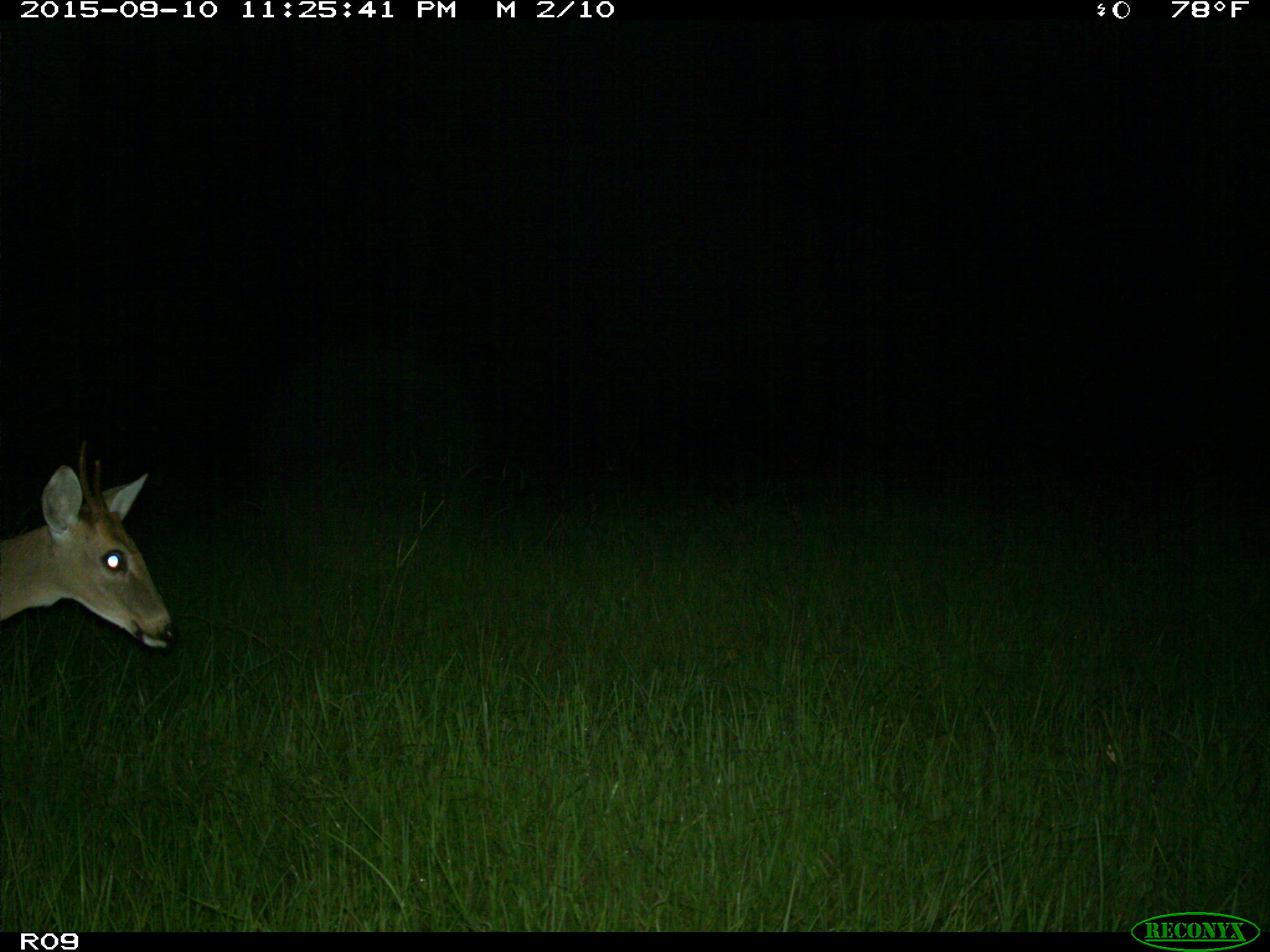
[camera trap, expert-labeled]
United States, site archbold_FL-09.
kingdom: Animalia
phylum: Chordata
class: Mammalia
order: Artiodactyla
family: Cervidae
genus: Odocoileus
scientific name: Odocoileus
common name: deer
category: unidentified deer